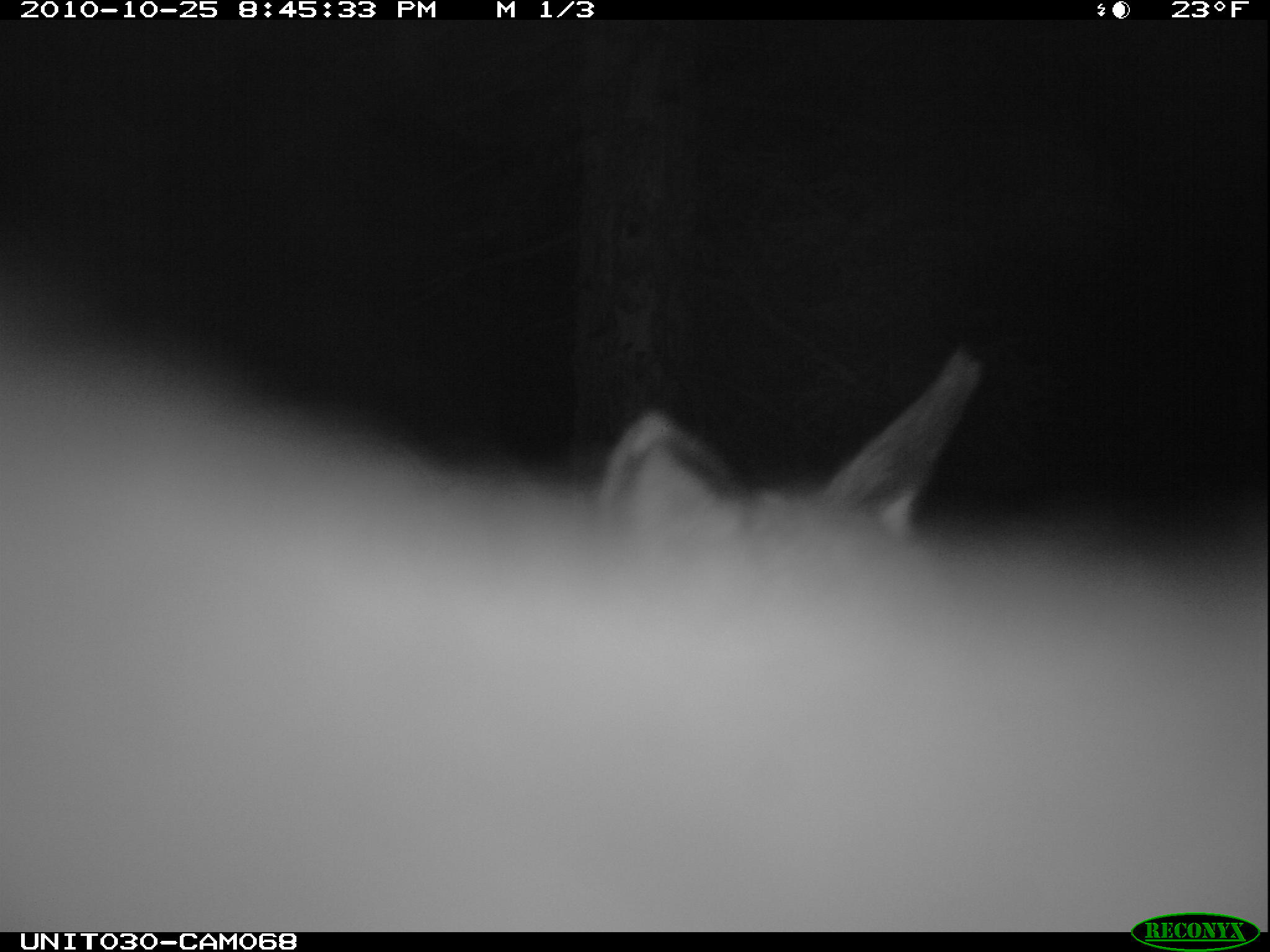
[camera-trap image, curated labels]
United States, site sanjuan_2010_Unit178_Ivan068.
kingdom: Animalia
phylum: Chordata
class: Mammalia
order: Artiodactyla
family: Cervidae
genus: Cervus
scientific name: Cervus elaphus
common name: red deer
Cervus elaphus (red deer).